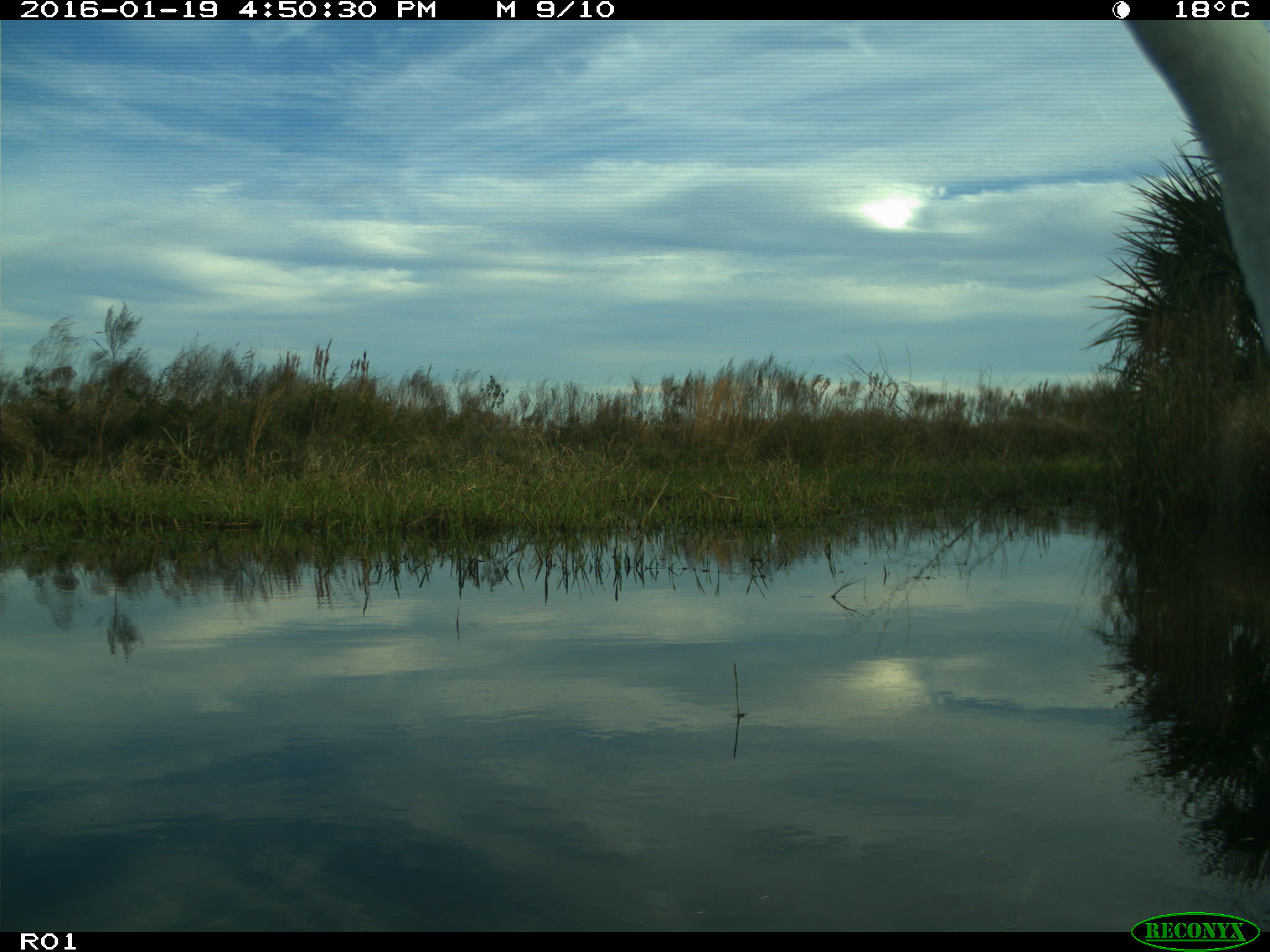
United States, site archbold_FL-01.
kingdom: Animalia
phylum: Chordata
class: Aves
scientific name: Aves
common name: birds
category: unidentified bird